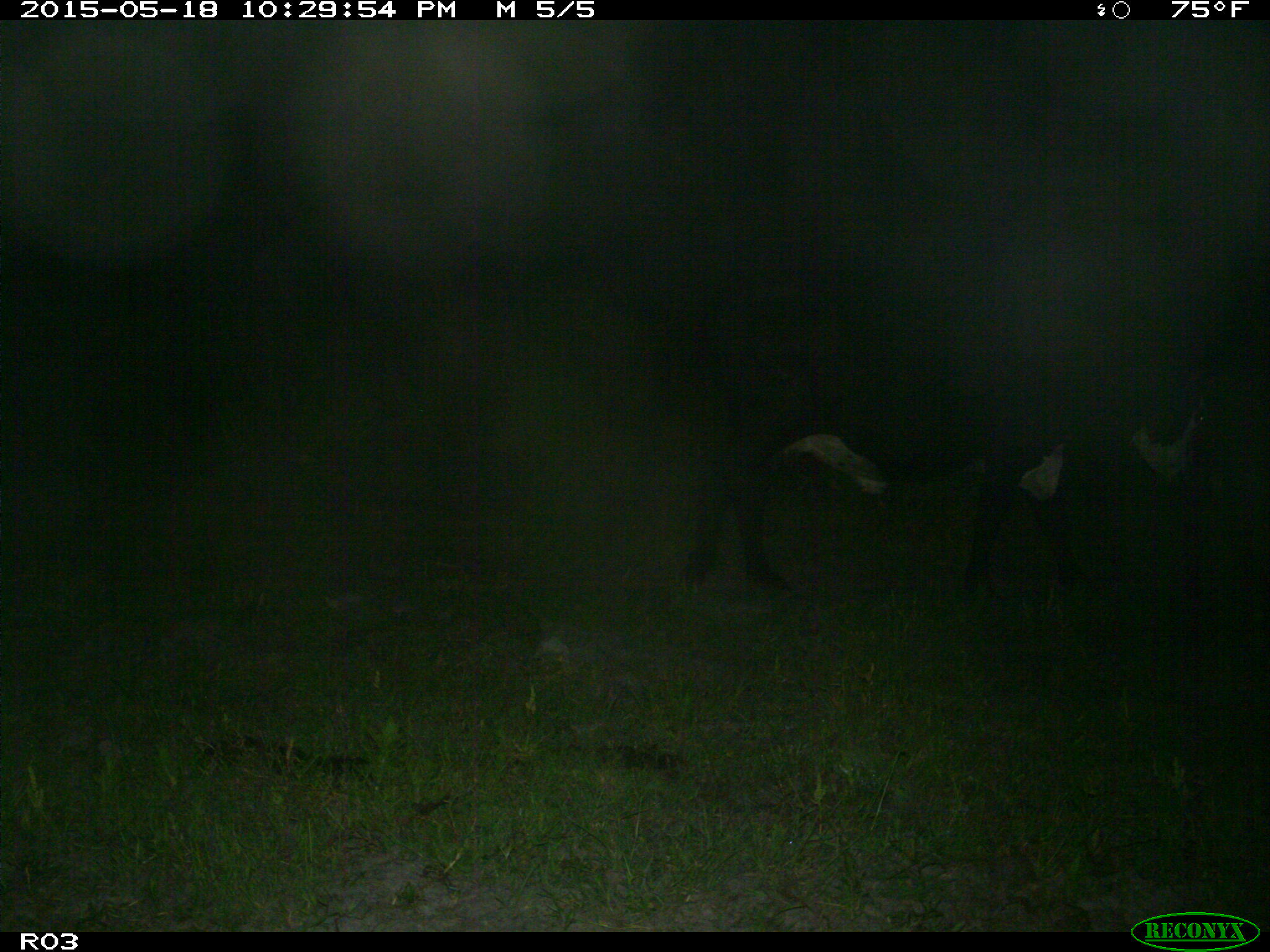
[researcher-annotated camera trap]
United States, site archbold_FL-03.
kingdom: Animalia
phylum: Chordata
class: Mammalia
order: Artiodactyla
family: Bovidae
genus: Bos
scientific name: Bos taurus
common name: domestic cow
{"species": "Bos taurus (domestic cow)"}